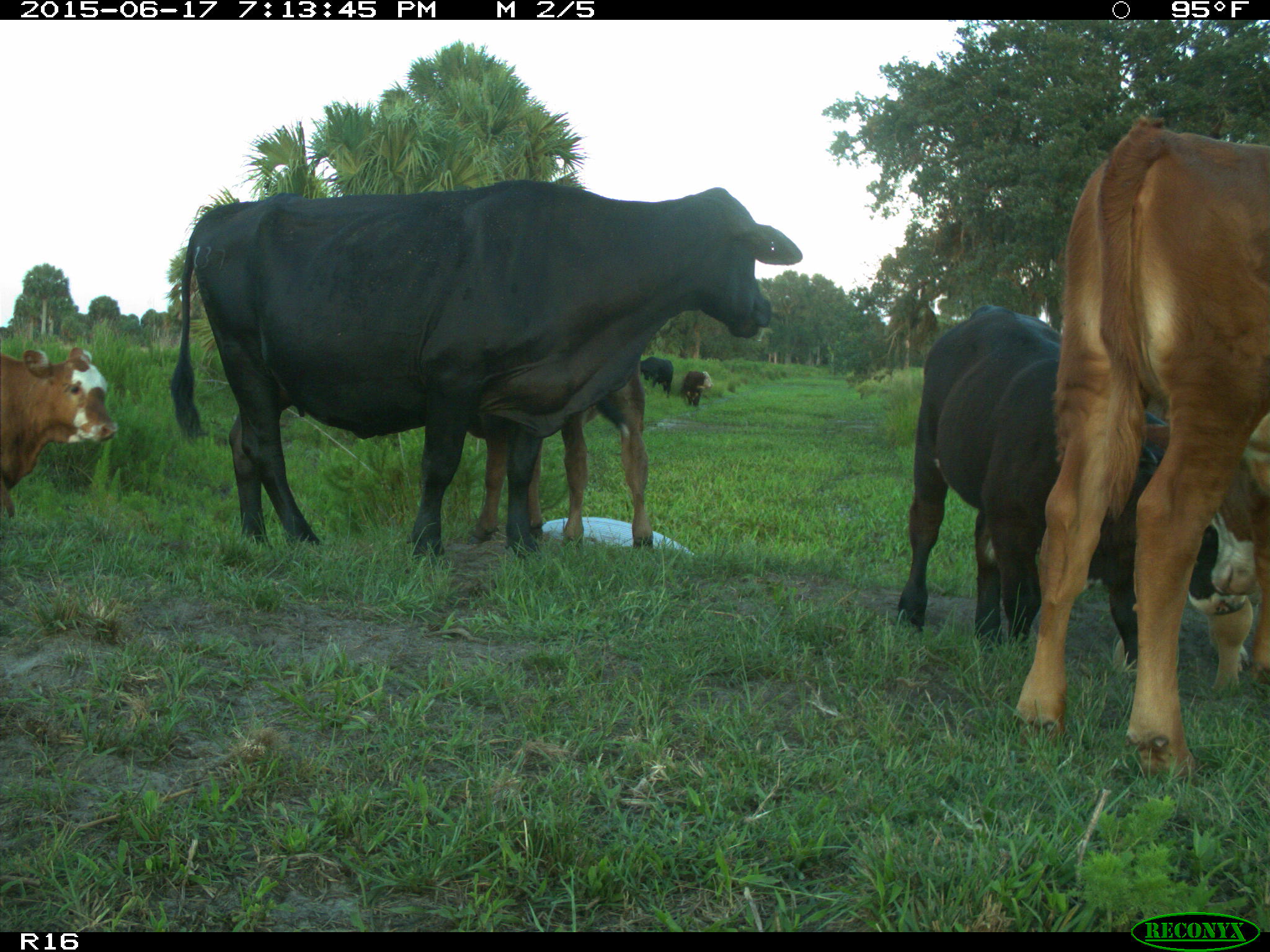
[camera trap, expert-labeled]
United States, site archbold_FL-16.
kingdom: Animalia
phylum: Chordata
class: Mammalia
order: Artiodactyla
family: Bovidae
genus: Bos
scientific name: Bos taurus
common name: domestic cow